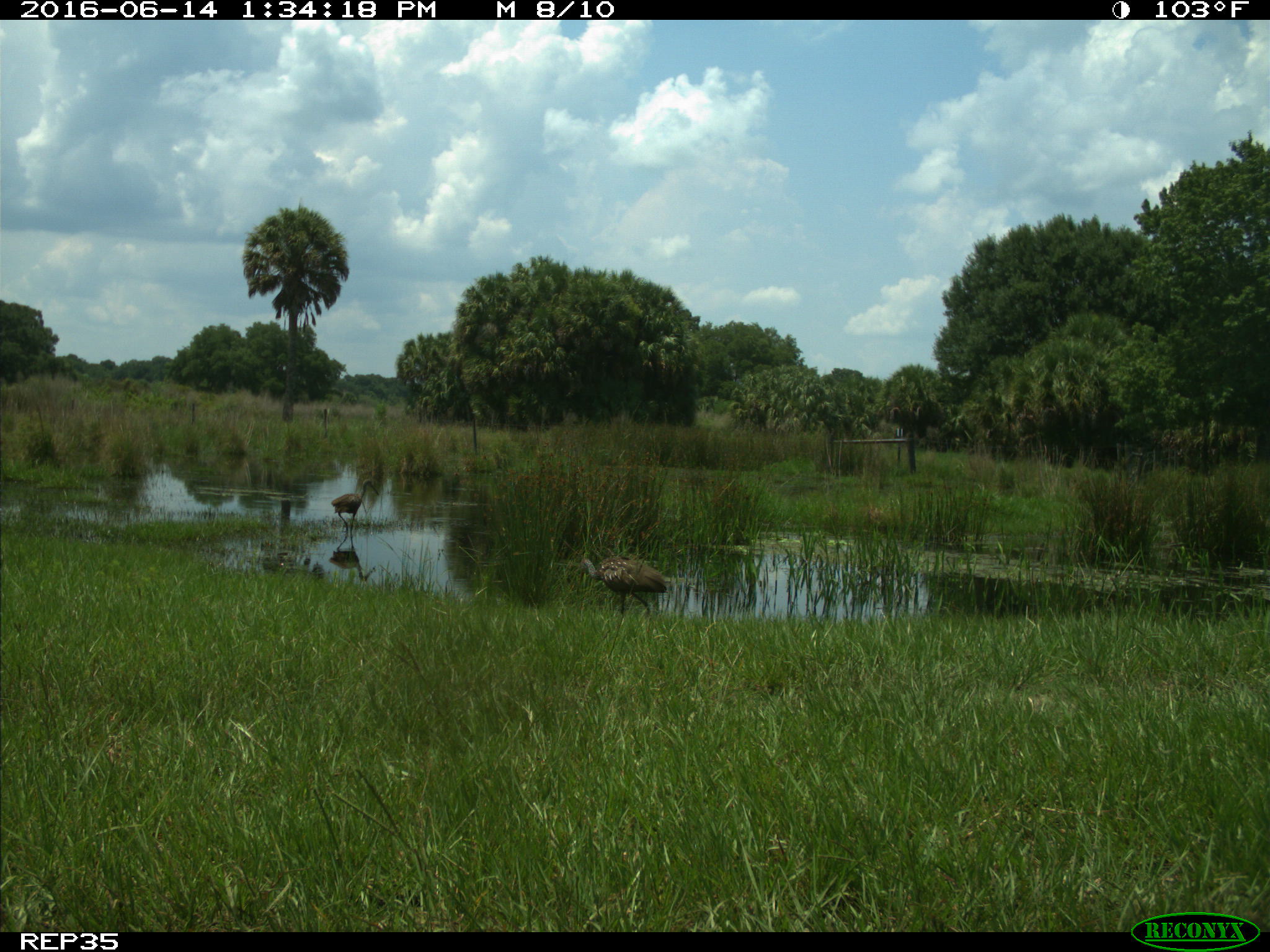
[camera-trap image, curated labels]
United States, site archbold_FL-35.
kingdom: Animalia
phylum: Chordata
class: Aves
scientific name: Aves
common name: birds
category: unidentified bird